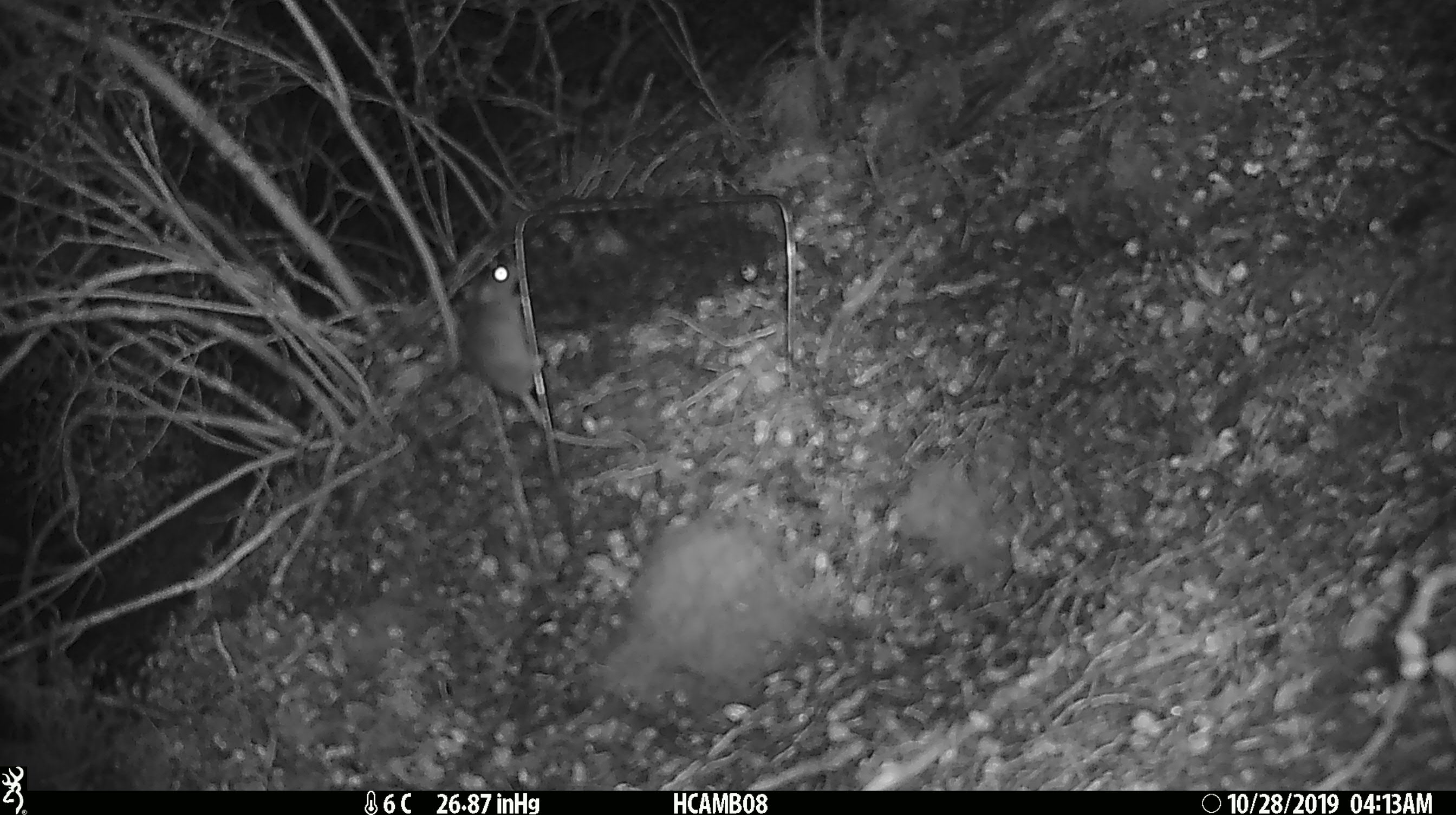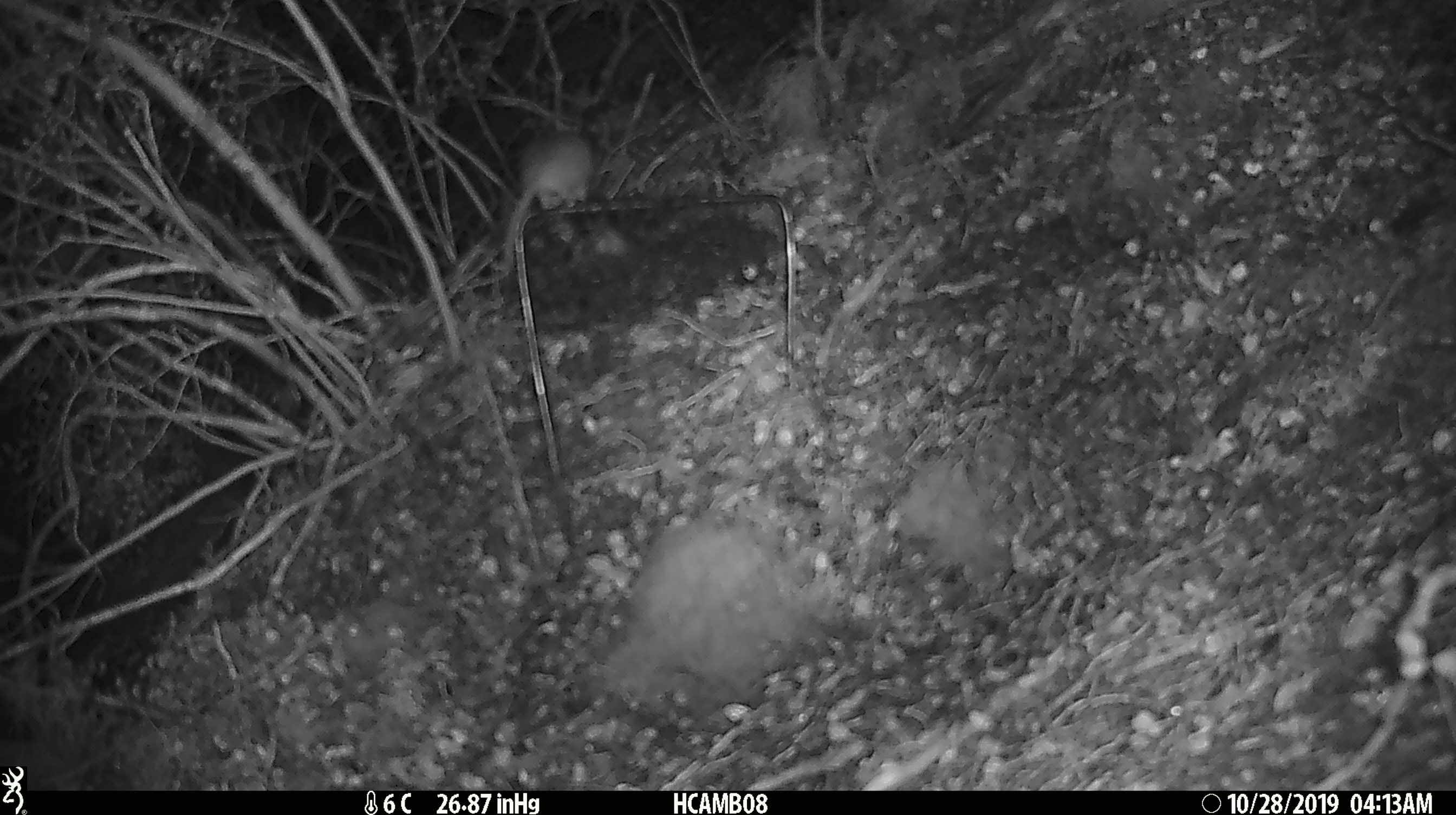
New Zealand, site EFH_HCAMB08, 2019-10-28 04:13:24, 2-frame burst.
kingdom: Animalia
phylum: Chordata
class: Mammalia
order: Rodentia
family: Muridae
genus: Mus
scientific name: Mus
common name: mouse